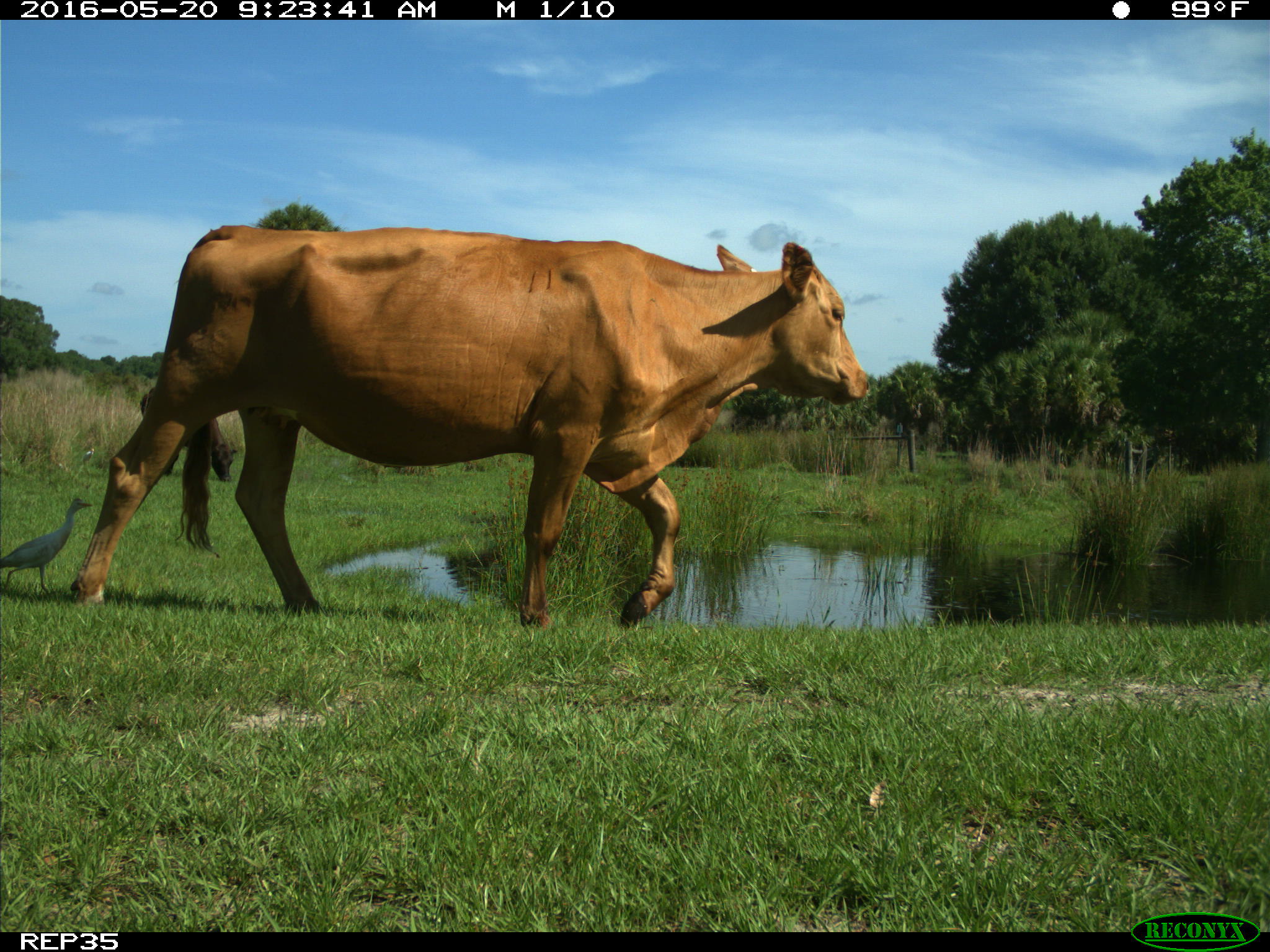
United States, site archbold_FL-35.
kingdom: Animalia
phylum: Chordata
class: Mammalia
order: Artiodactyla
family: Bovidae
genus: Bos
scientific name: Bos taurus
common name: domestic cow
Bos taurus (domestic cow).